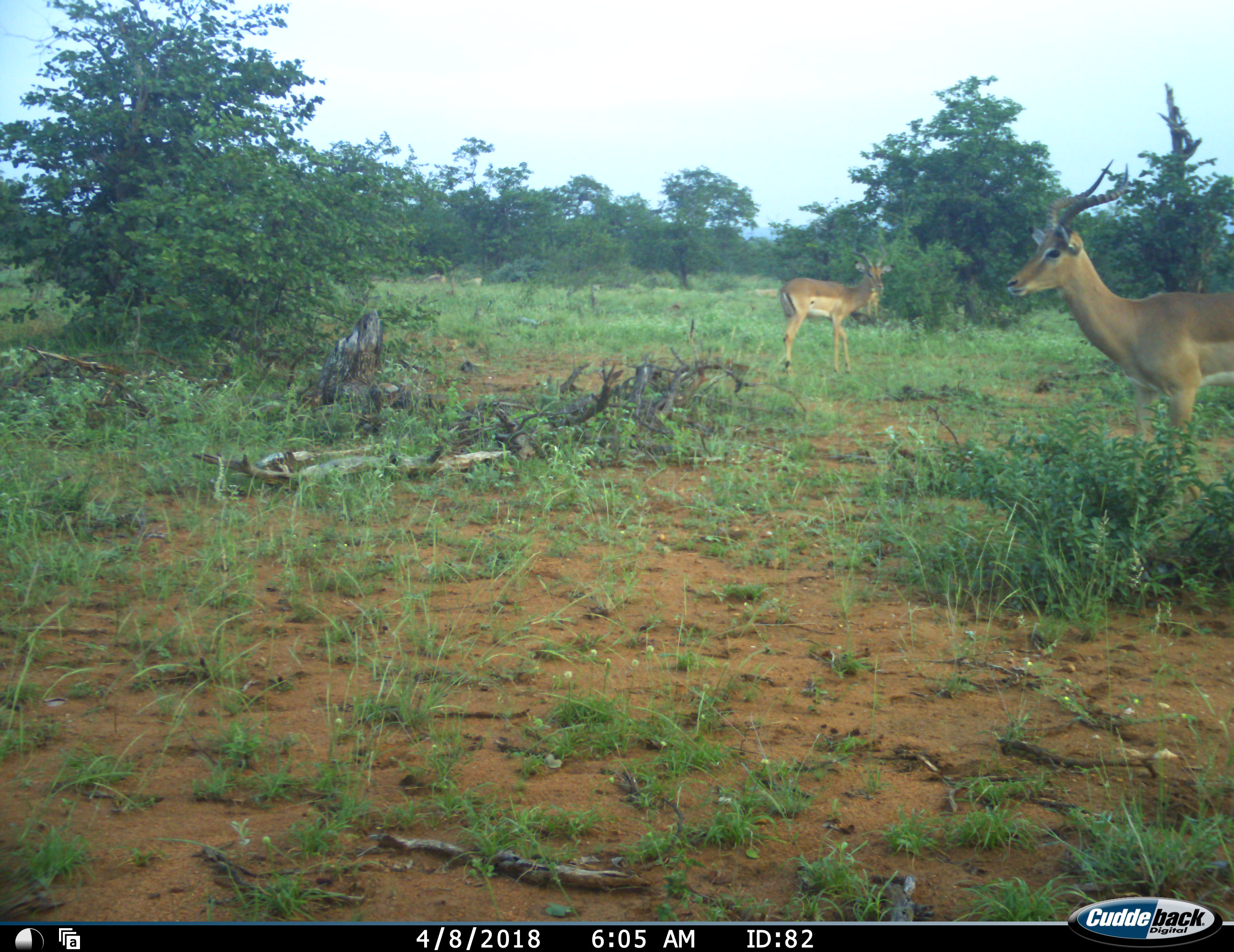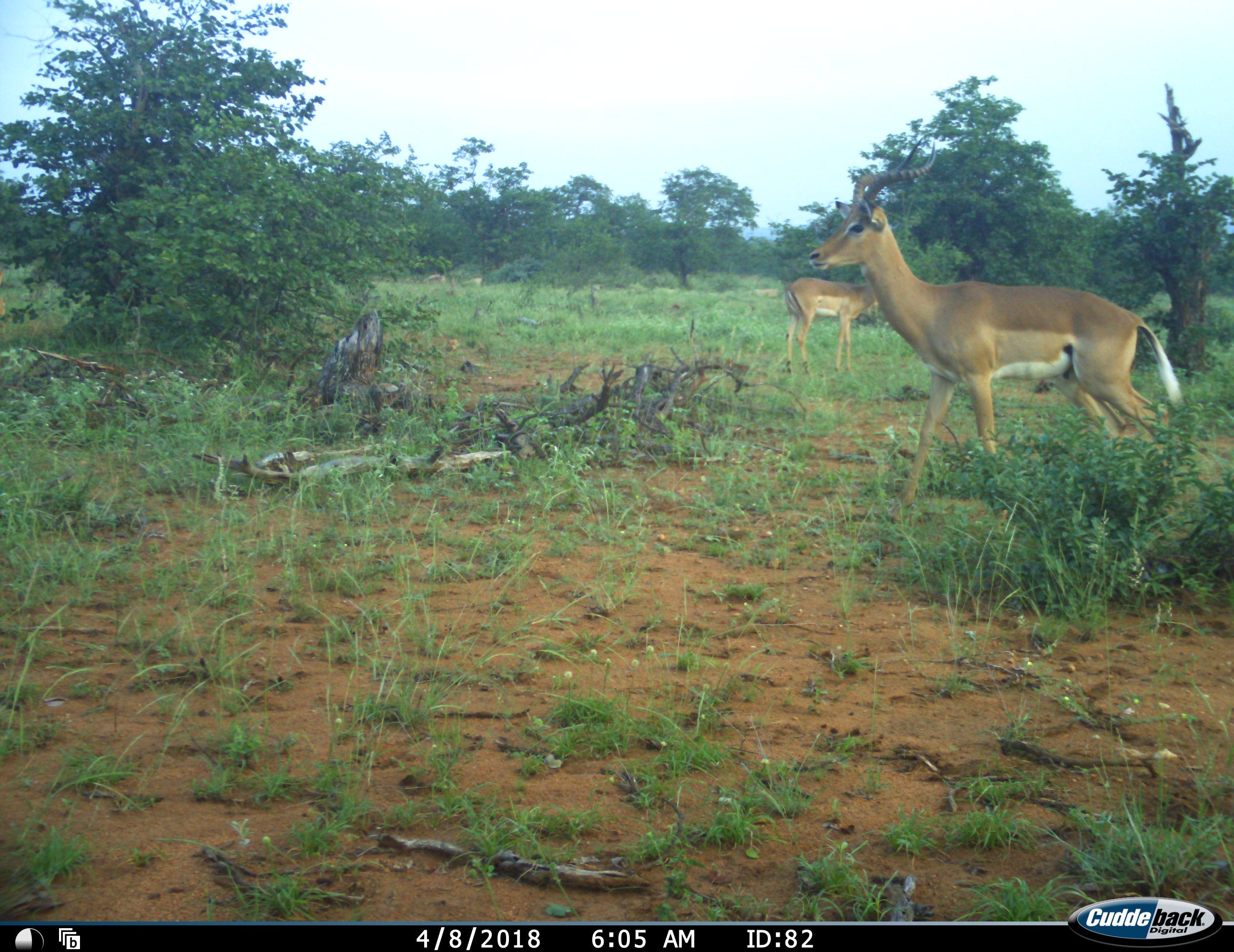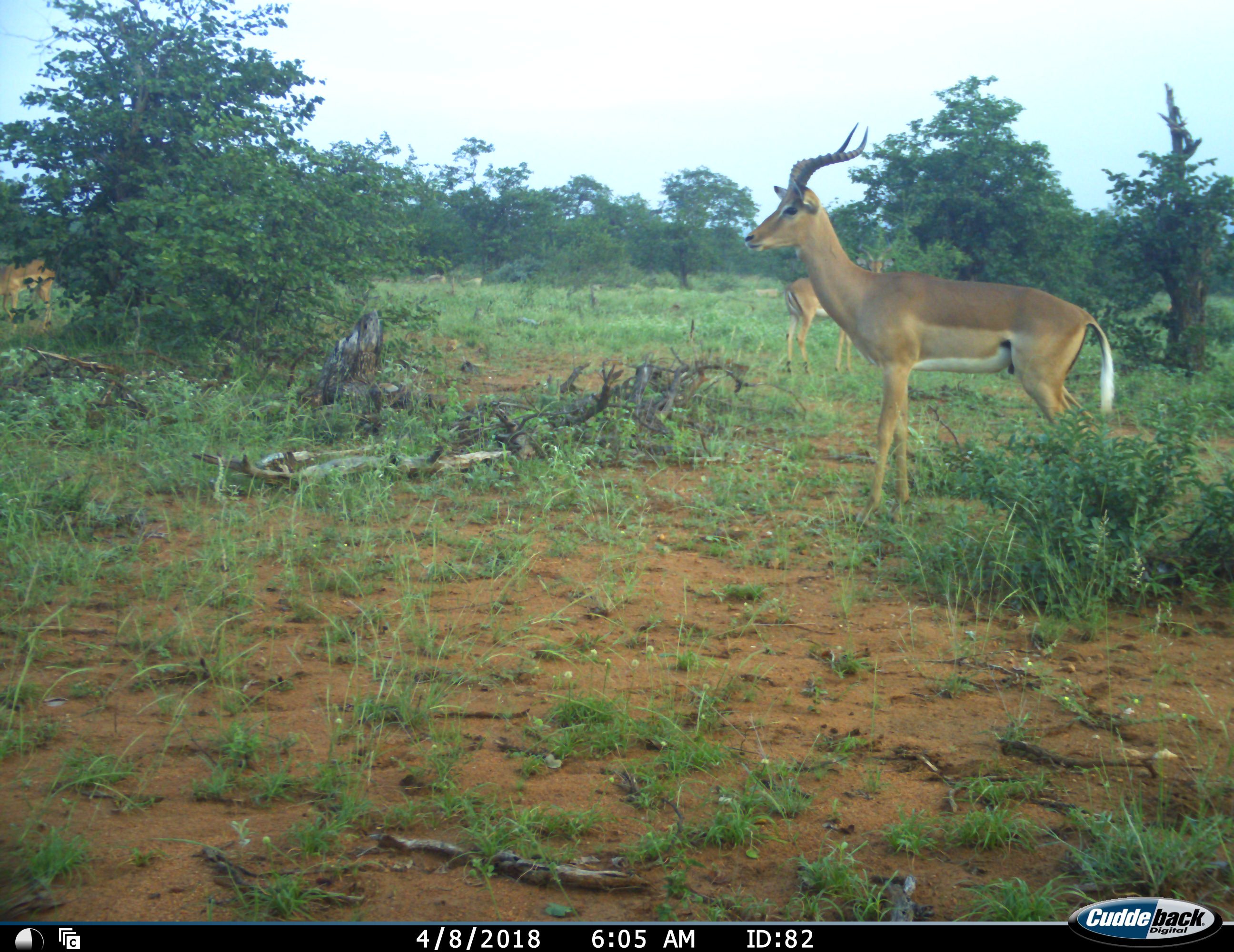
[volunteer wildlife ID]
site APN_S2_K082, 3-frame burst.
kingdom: Animalia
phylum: Chordata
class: Mammalia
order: Artiodactyla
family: Bovidae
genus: Aepyceros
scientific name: Aepyceros melampus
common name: impala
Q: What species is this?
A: Impala (Aepyceros melampus).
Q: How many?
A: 3.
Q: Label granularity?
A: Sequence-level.